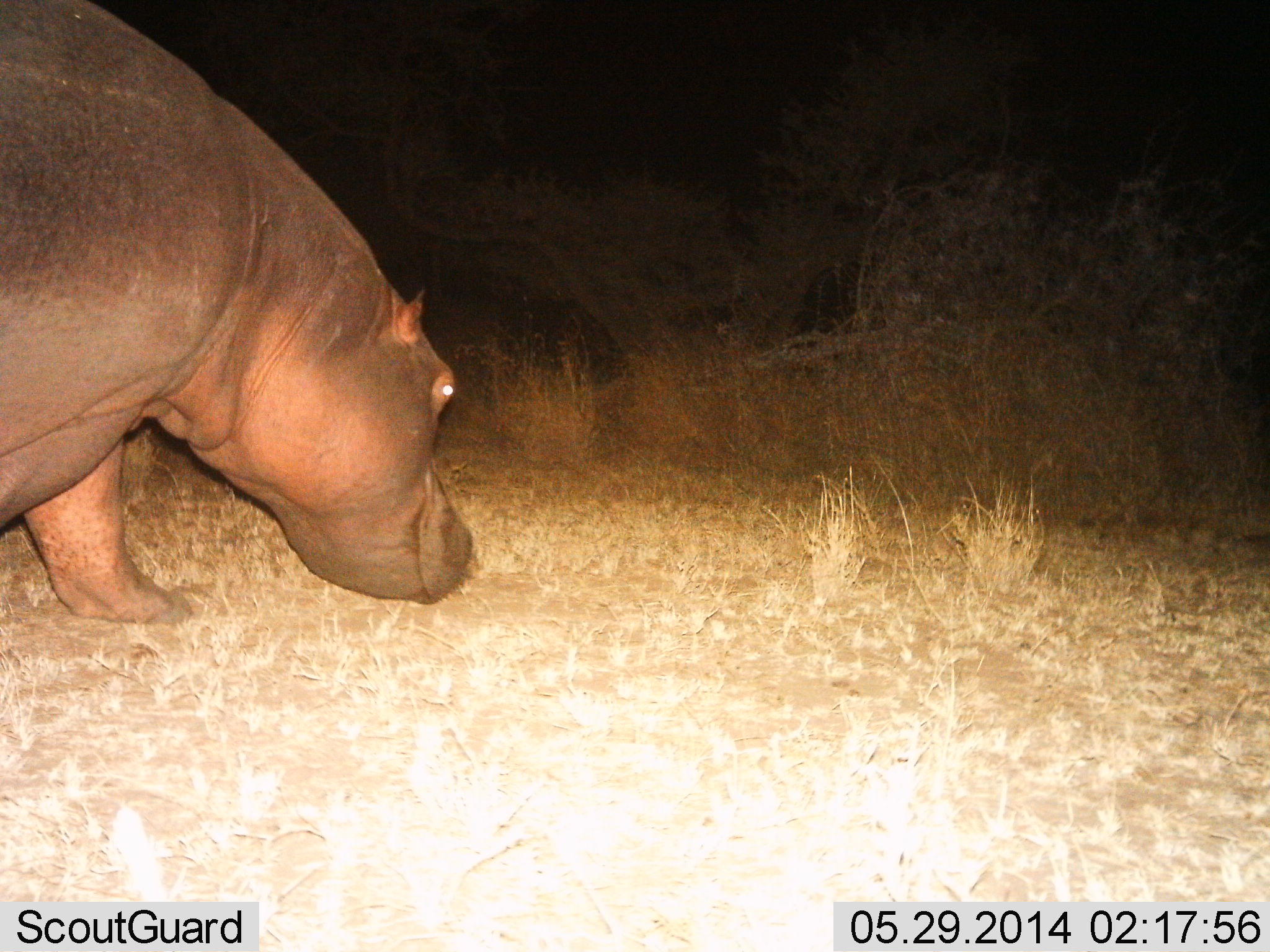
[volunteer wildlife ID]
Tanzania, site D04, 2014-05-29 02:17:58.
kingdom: Animalia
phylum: Chordata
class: Mammalia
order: Artiodactyla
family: Hippopotamidae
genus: Hippopotamus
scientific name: Hippopotamus amphibius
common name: hippopotamus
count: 1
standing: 40%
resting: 0%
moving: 60%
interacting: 0%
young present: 0%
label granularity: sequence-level